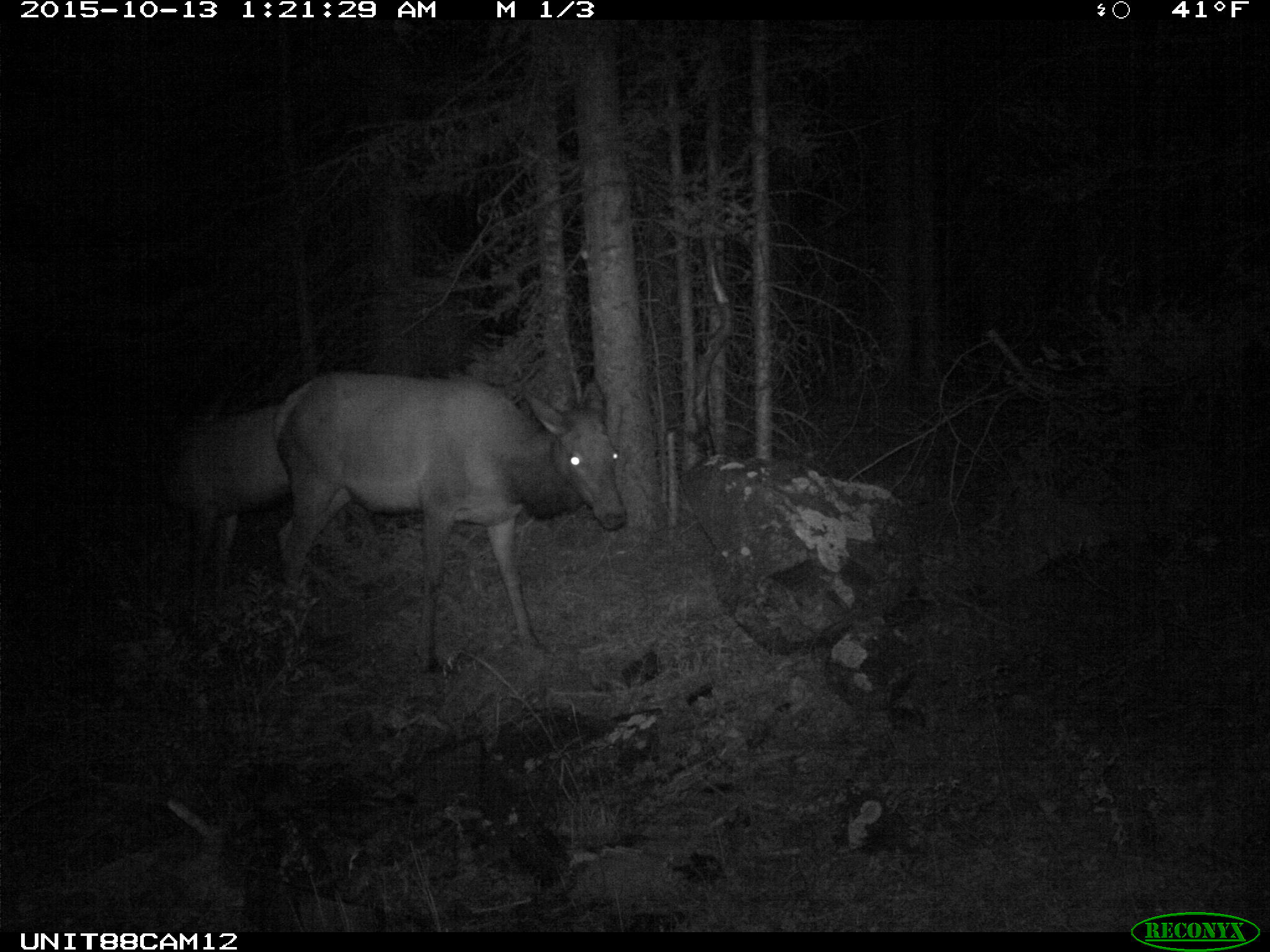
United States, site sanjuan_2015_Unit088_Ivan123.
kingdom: Animalia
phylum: Chordata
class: Mammalia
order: Artiodactyla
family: Cervidae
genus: Cervus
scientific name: Cervus elaphus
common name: red deer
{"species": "Cervus elaphus (red deer)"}